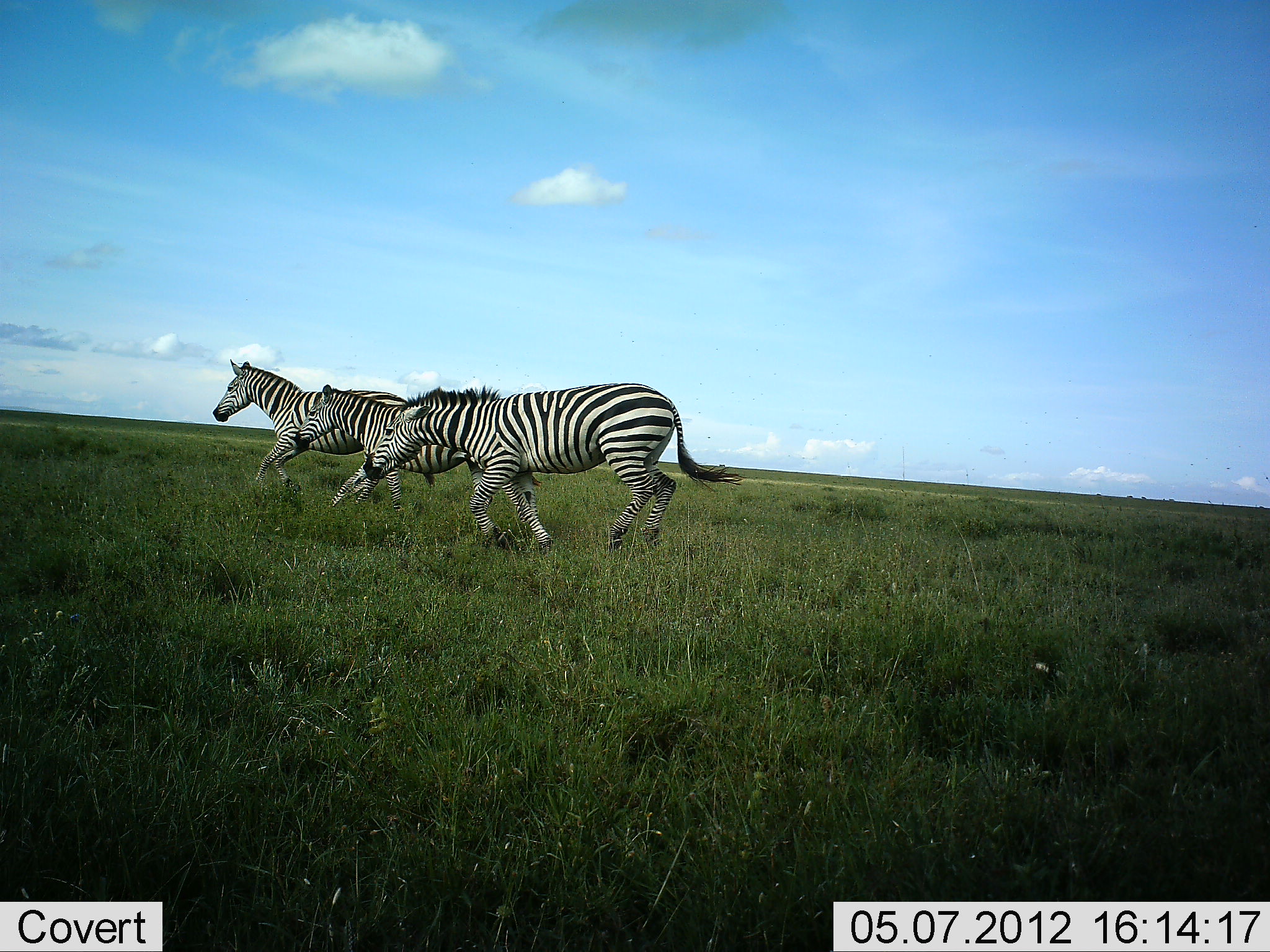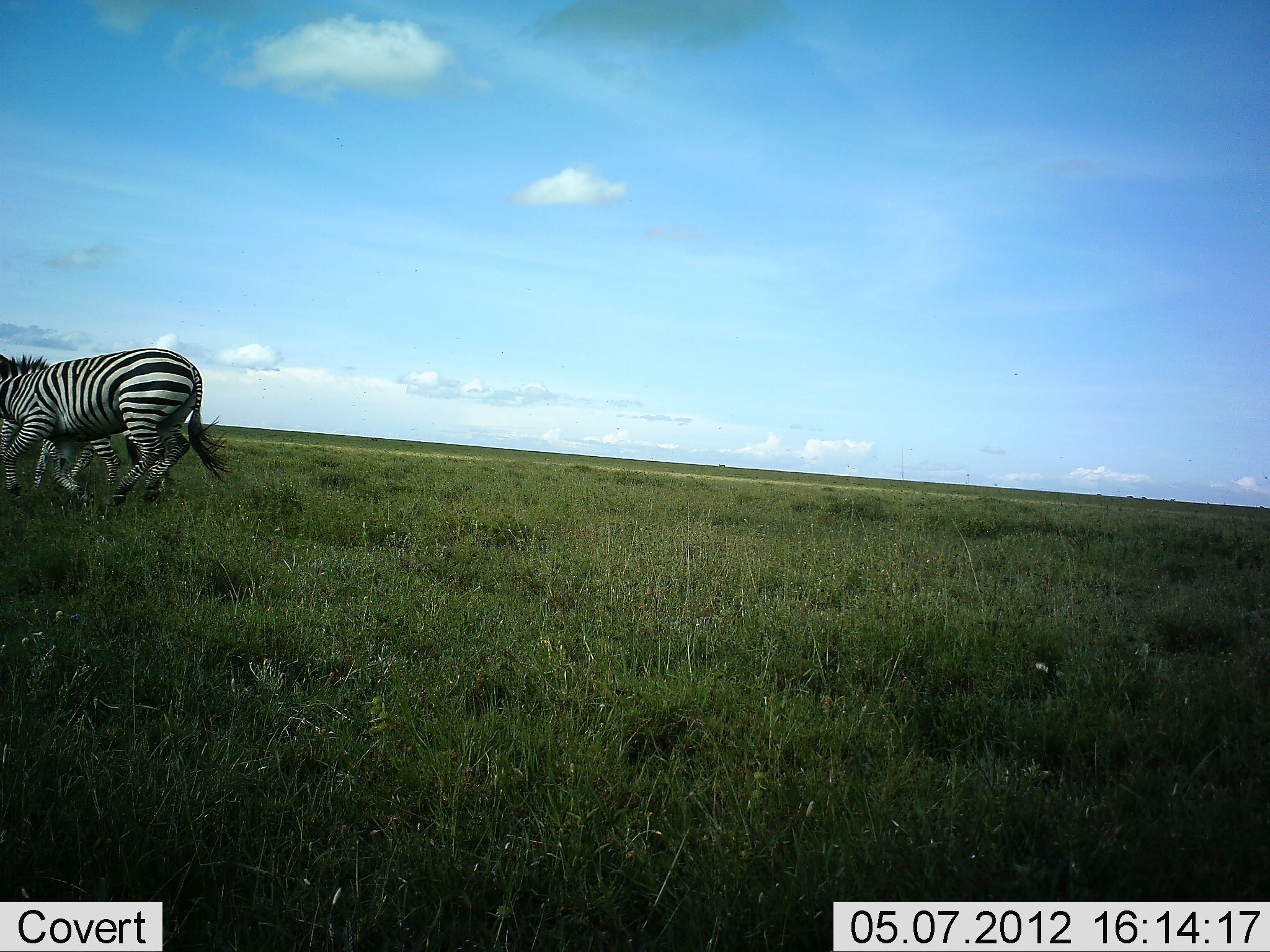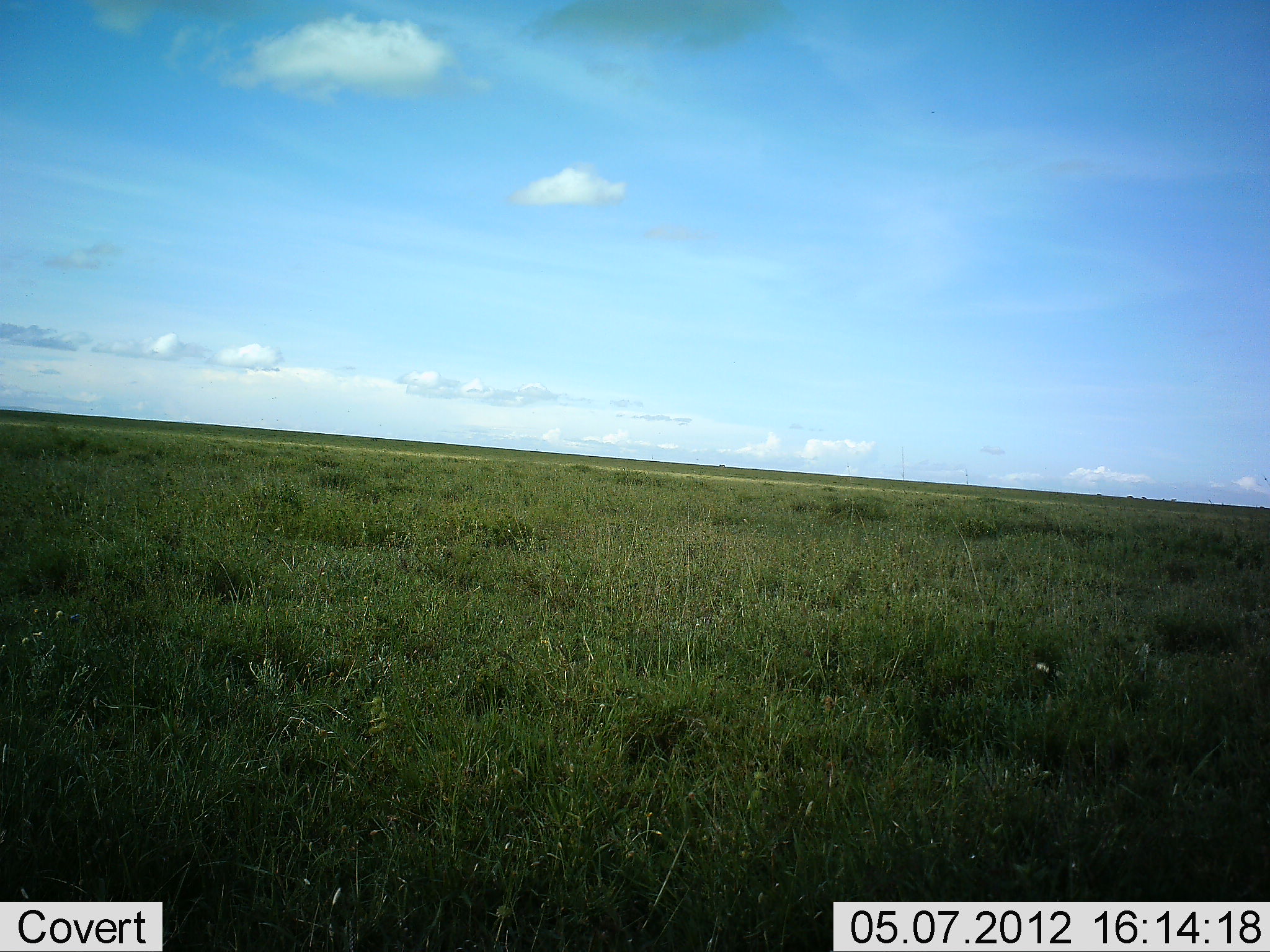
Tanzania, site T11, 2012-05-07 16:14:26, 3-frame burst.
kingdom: Animalia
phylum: Chordata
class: Mammalia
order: Perissodactyla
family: Equidae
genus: Equus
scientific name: Equus quagga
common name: plains zebra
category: zebra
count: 3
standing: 0%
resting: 0%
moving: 100%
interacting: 0%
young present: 0%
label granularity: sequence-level